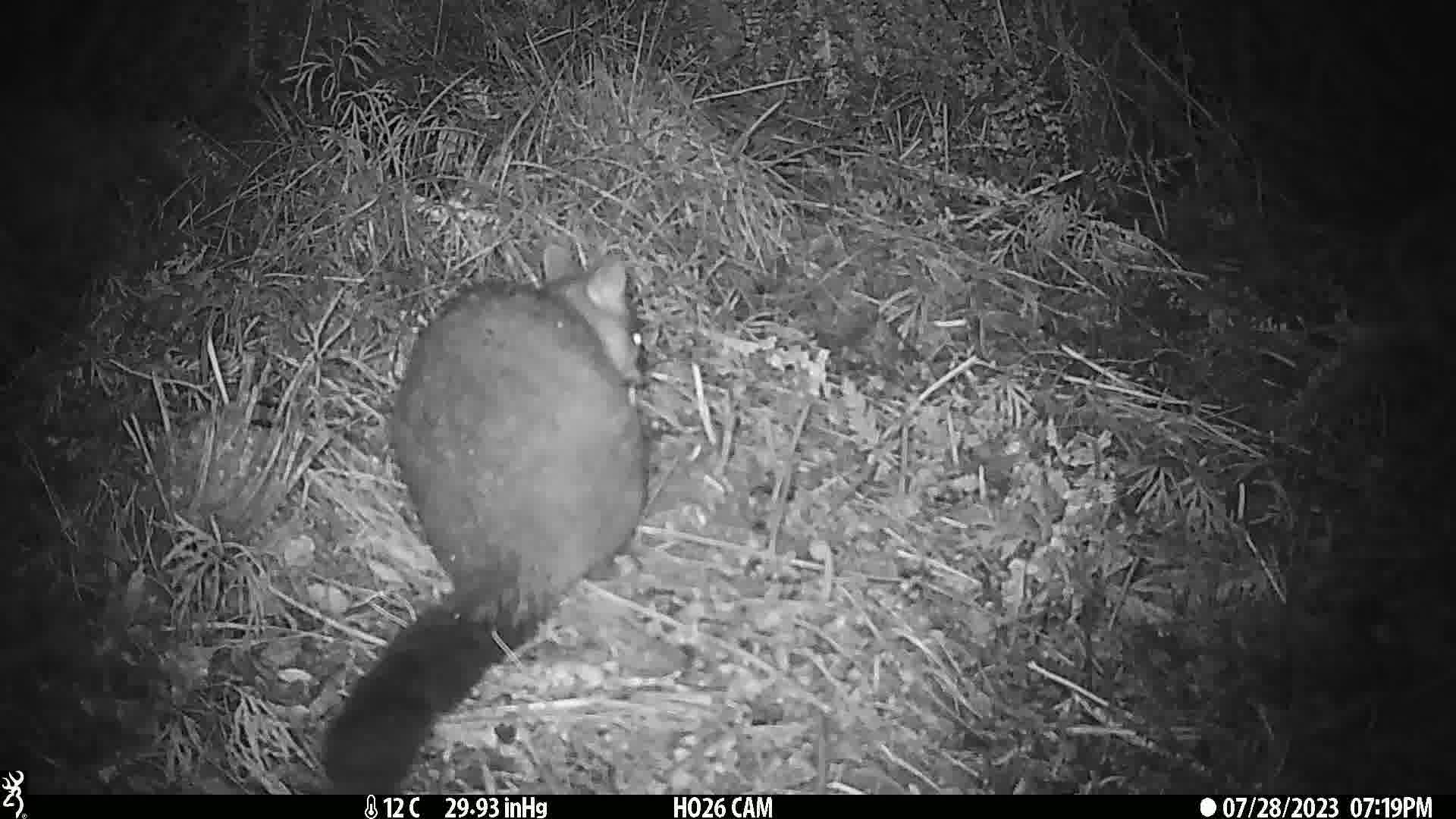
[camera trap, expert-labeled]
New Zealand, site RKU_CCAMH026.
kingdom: Animalia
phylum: Chordata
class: Mammalia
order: Diprotodontia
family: Phalangeridae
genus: Trichosurus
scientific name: Trichosurus vulpecula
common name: common brushtail possum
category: possum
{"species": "possum (common brushtail possum) (Trichosurus vulpecula)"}